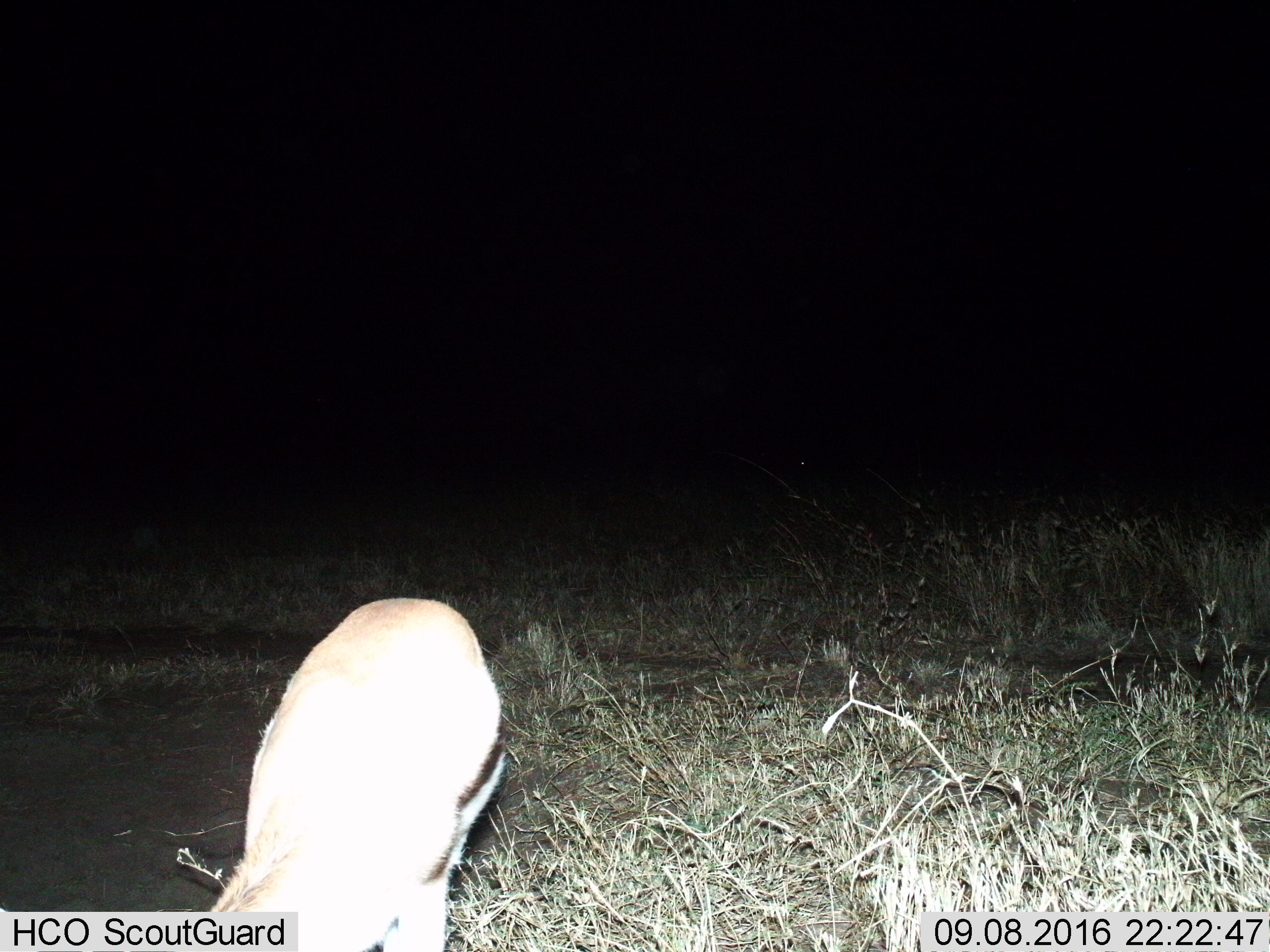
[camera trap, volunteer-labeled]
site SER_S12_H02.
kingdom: Animalia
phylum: Chordata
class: Mammalia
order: Artiodactyla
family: Bovidae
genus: Eudorcas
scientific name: Eudorcas thomsonii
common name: thomson's gazelle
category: gazellethomsons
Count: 1.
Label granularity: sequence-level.